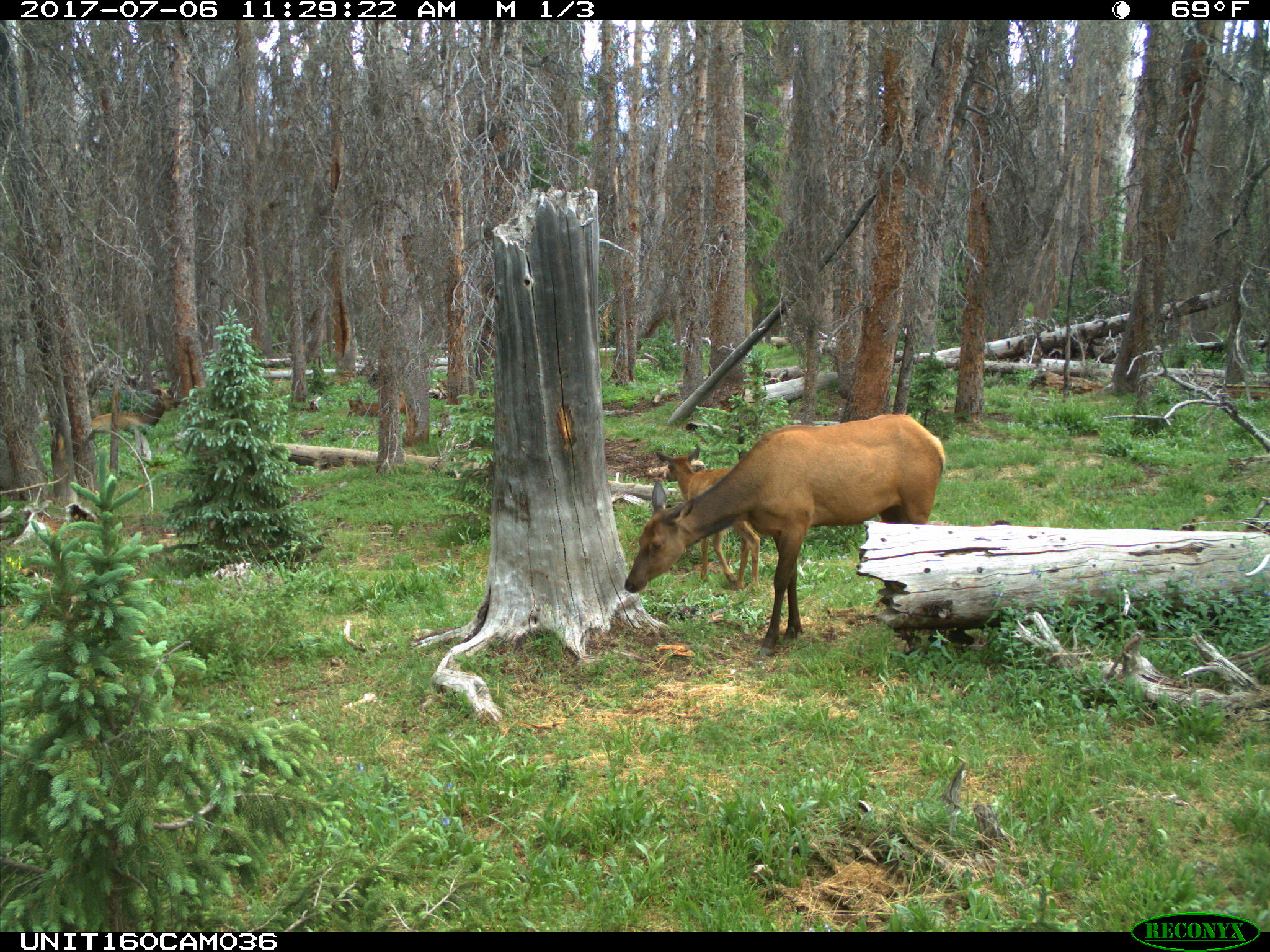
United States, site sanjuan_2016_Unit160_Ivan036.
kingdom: Animalia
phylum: Chordata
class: Mammalia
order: Artiodactyla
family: Cervidae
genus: Cervus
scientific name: Cervus elaphus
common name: red deer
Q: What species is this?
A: Cervus elaphus (red deer).